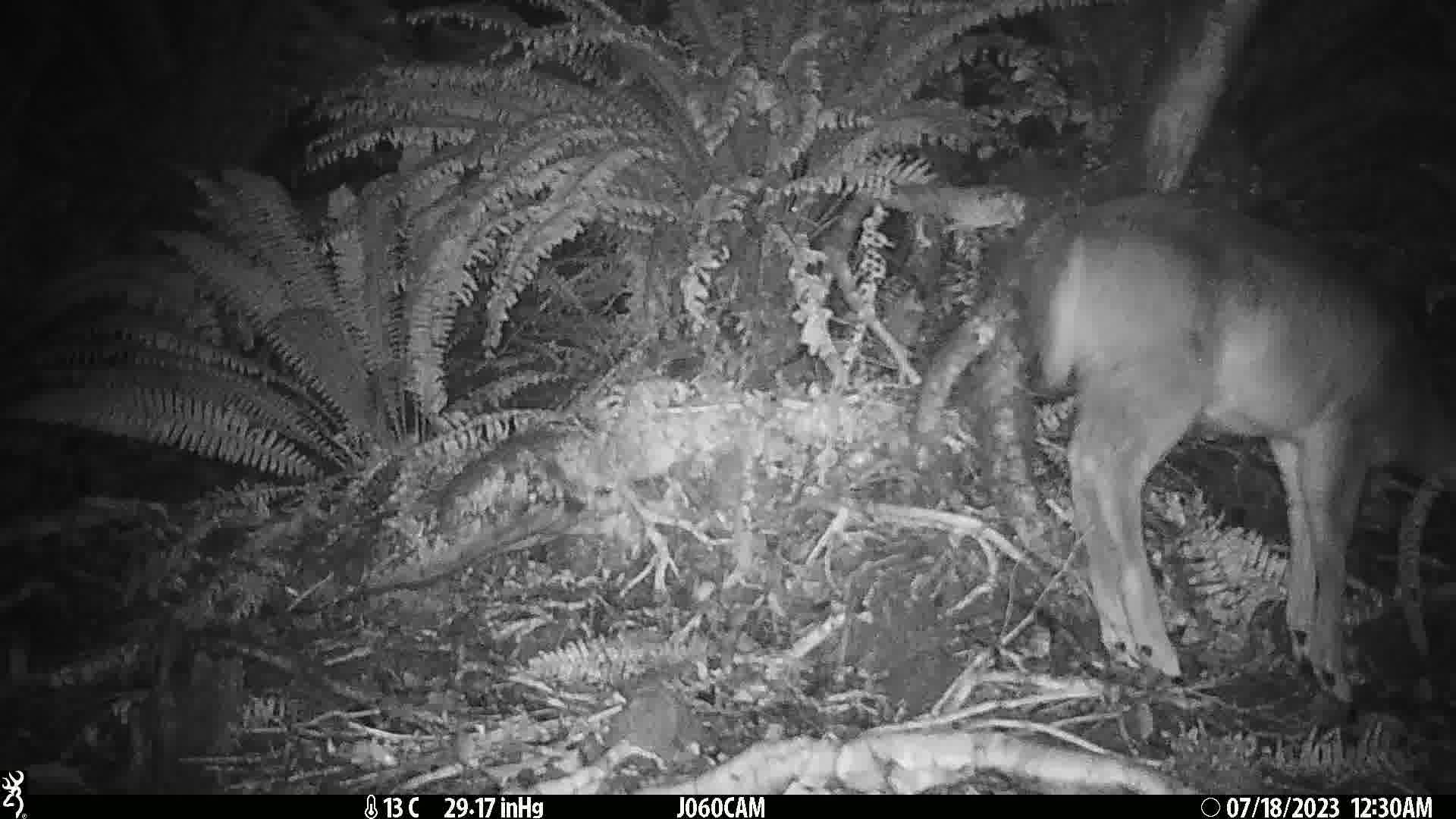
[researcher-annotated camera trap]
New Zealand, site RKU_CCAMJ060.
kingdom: Animalia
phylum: Chordata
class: Mammalia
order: Artiodactyla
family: Cervidae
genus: Odocoileus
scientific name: Odocoileus virginianus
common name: white-tailed deer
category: white tailed deer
White tailed deer (white-tailed deer) (Odocoileus virginianus).